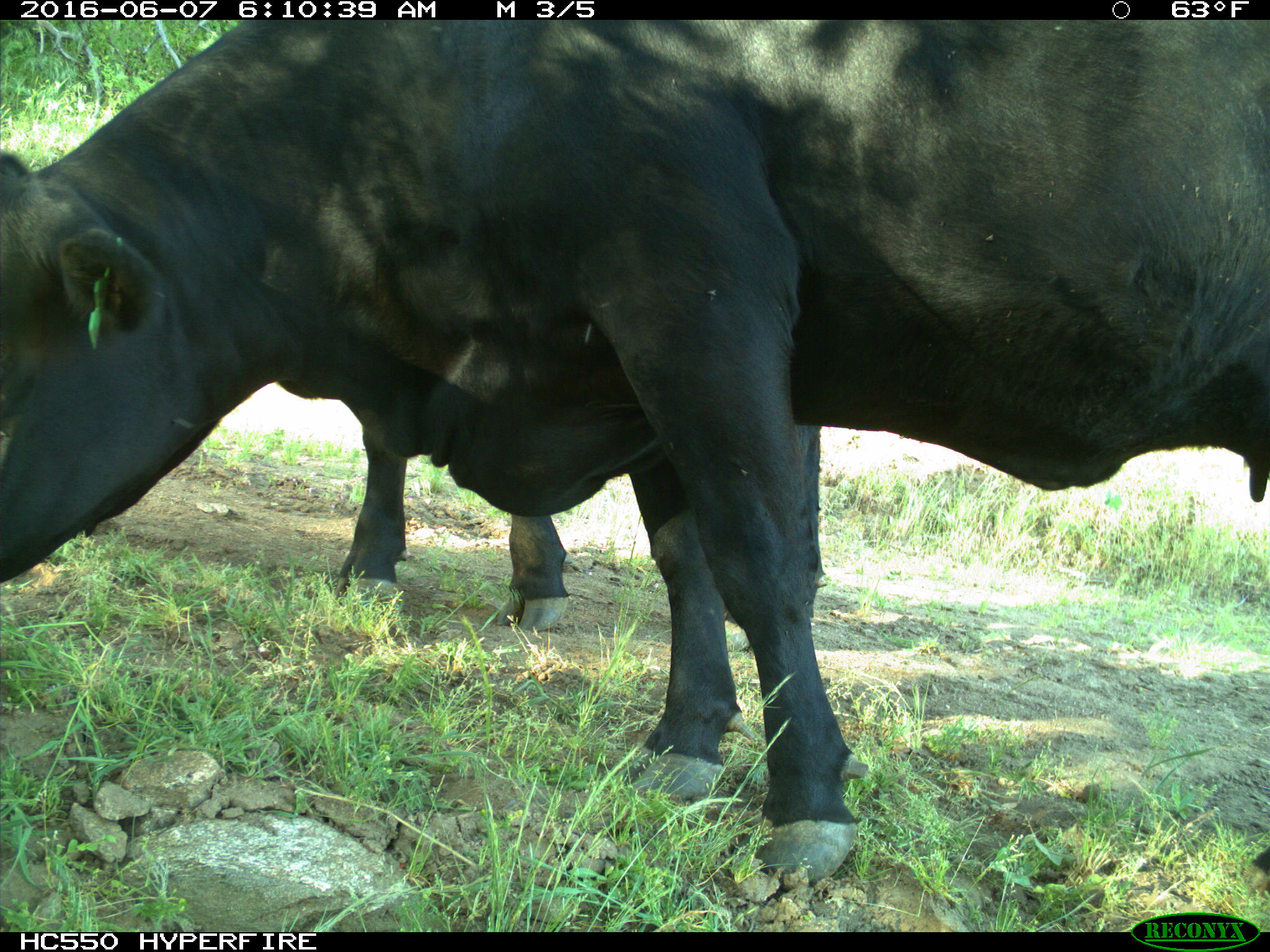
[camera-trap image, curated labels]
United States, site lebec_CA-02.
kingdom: Animalia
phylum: Chordata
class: Mammalia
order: Artiodactyla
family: Bovidae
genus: Bos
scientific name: Bos taurus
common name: domestic cow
Bos taurus (domestic cow).